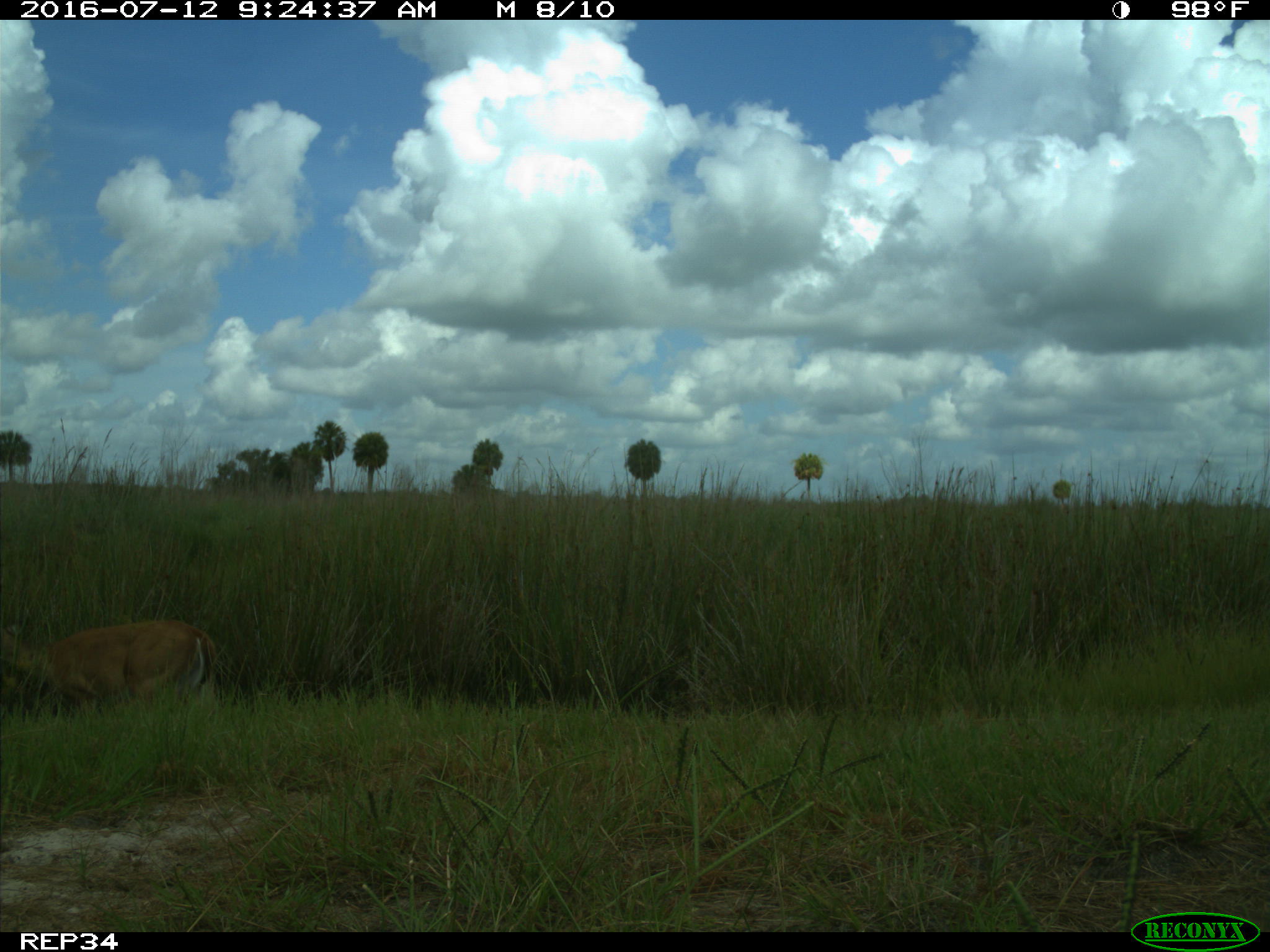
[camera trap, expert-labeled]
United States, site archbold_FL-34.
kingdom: Animalia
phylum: Chordata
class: Mammalia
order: Artiodactyla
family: Cervidae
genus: Odocoileus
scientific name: Odocoileus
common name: deer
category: unidentified deer